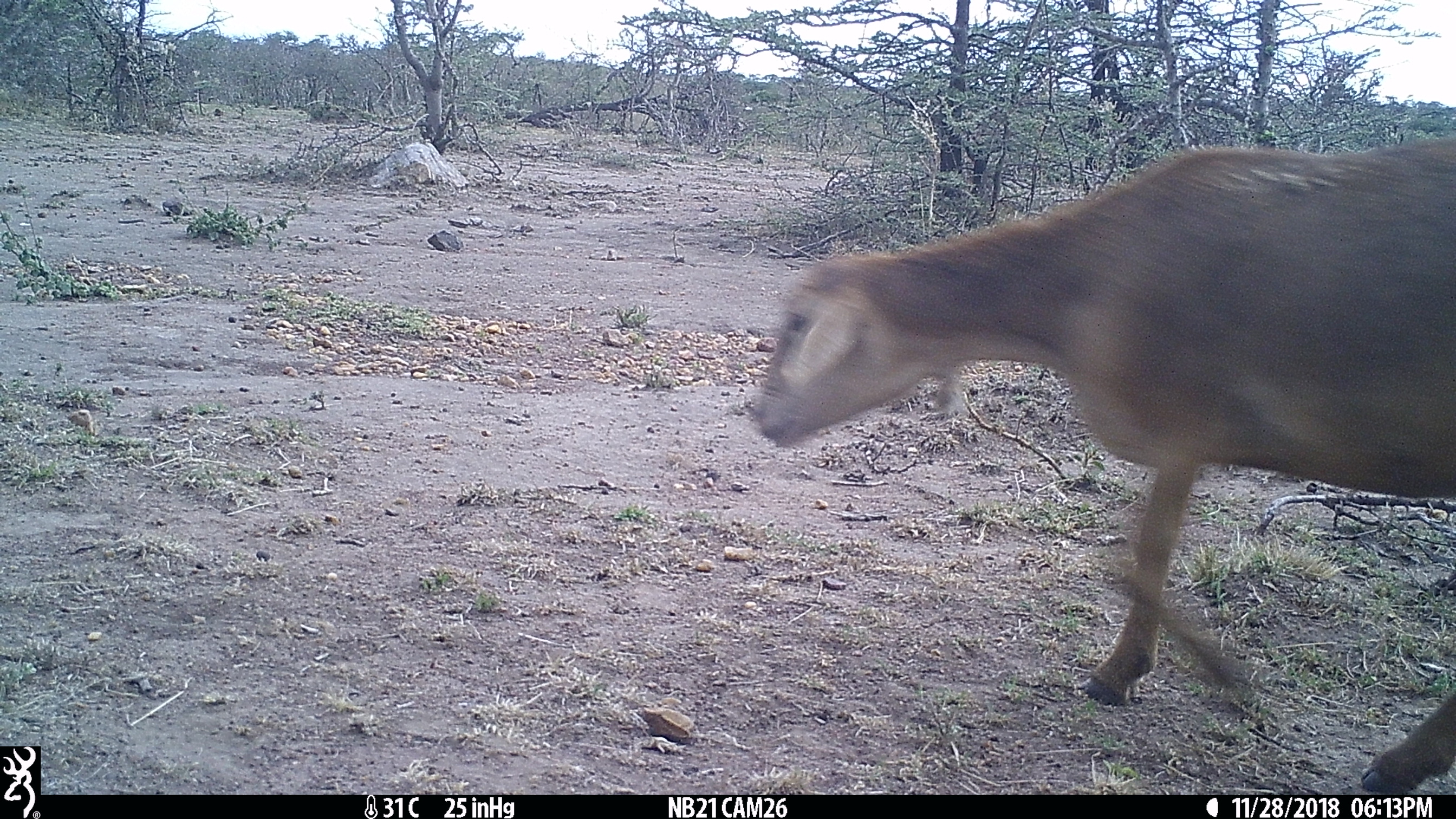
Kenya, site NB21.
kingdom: Animalia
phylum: Chordata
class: Mammalia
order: Artiodactyla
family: Bovidae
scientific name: Bovidae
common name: sheep or goat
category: shoat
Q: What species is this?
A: Shoat (sheep or goat) (Bovidae).